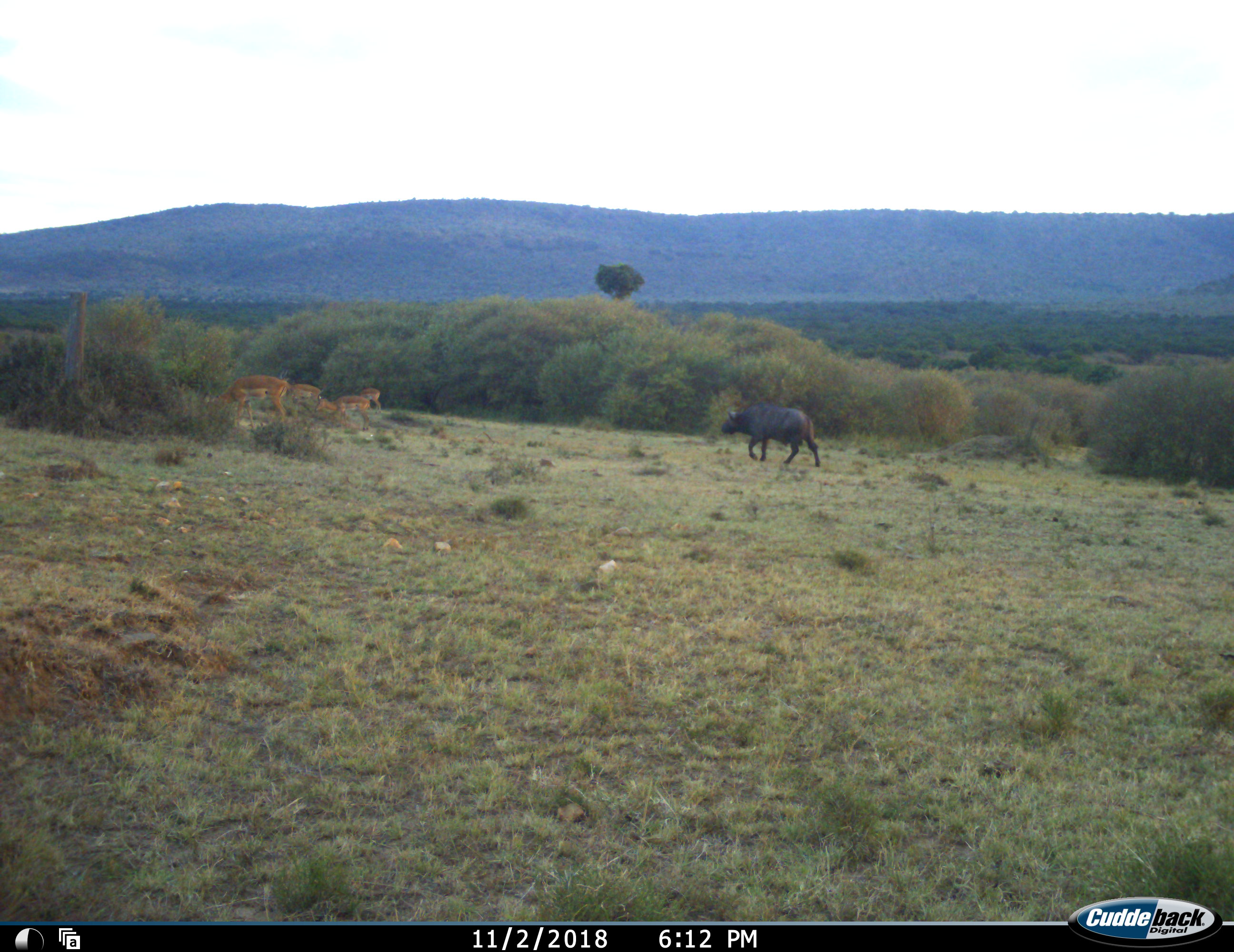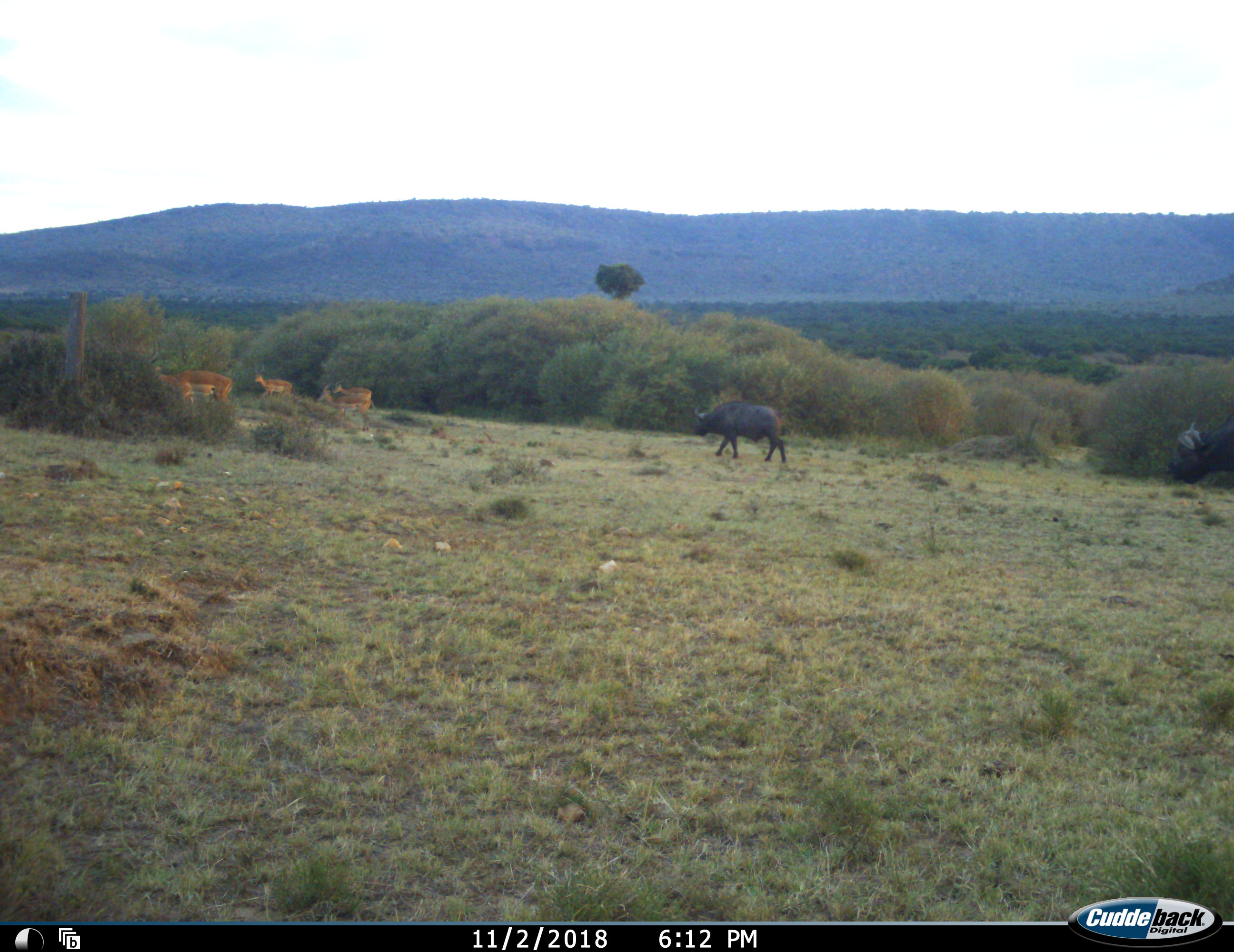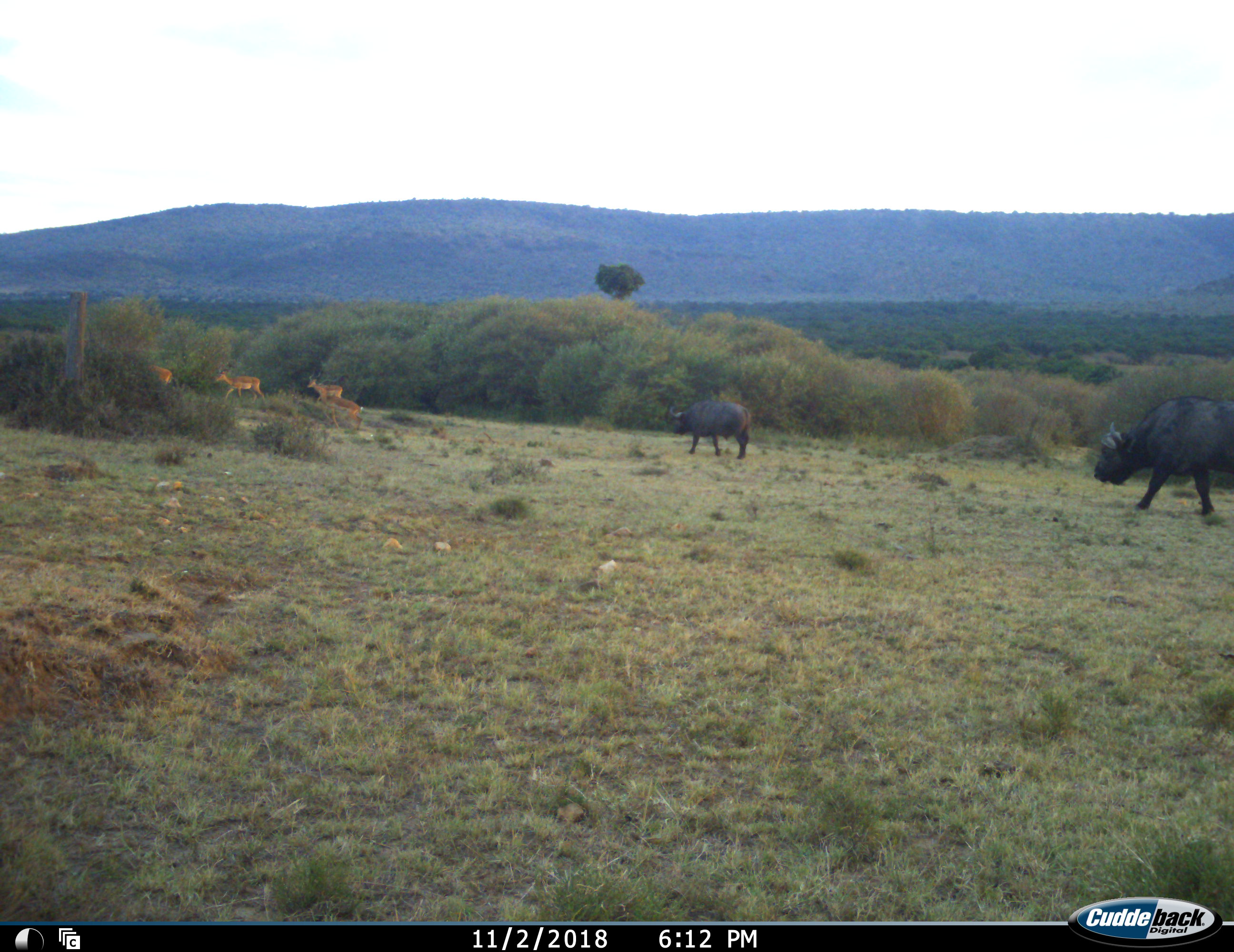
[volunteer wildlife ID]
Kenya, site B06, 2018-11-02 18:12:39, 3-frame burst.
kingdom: Animalia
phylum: Chordata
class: Mammalia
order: Artiodactyla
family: Bovidae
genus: Syncerus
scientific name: Syncerus caffer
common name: cape buffalo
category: buffalo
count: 2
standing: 11%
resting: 0%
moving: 100%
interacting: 0%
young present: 11%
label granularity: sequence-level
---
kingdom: Animalia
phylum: Chordata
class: Mammalia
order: Artiodactyla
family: Bovidae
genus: Aepyceros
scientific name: Aepyceros melampus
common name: impala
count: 4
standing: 43%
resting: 0%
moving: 100%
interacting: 0%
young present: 0%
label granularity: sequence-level